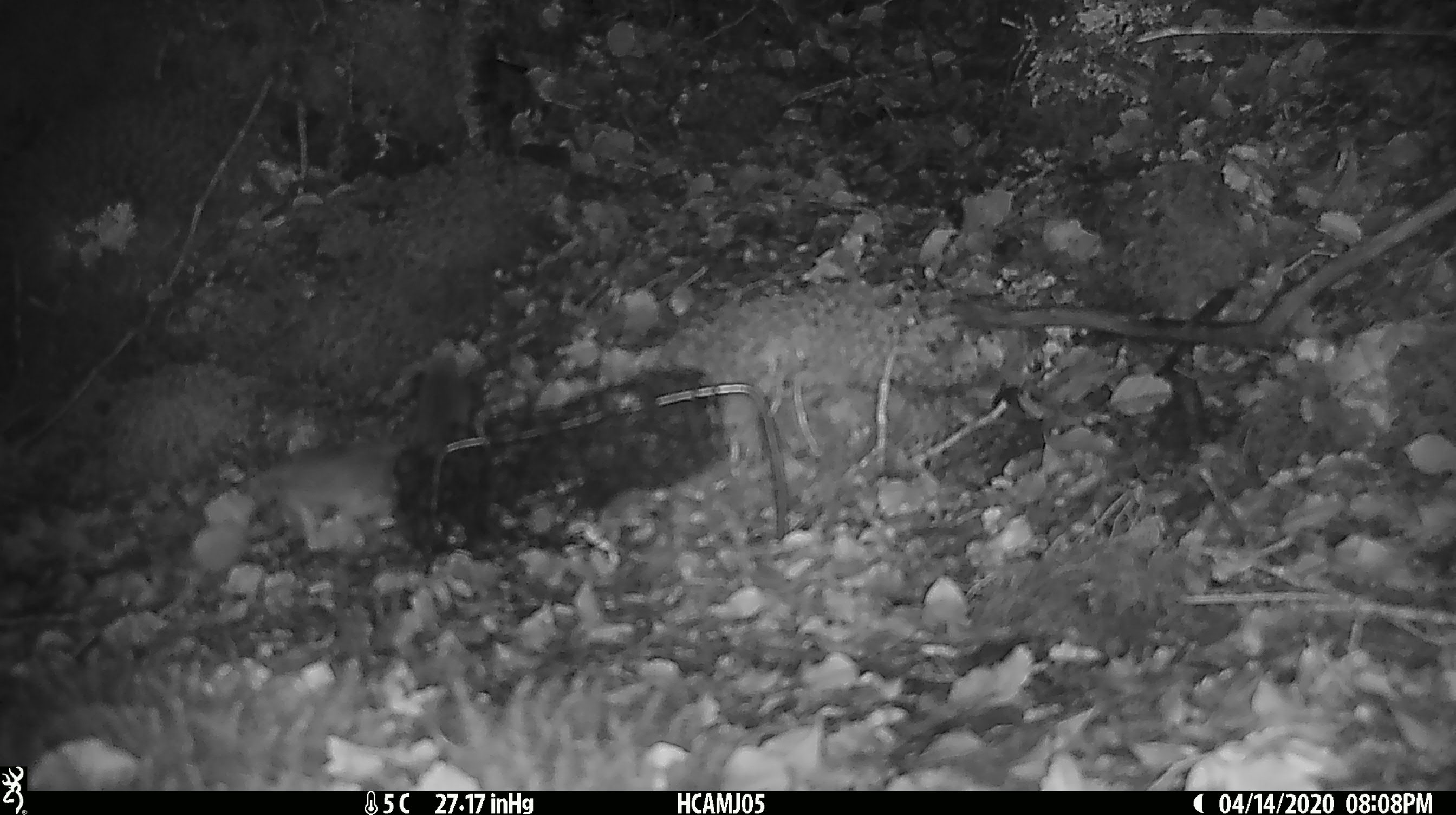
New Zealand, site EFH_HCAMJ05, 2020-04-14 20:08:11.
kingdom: Animalia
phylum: Chordata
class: Mammalia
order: Rodentia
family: Muridae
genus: Mus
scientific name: Mus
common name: mouse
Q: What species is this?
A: Mouse (Mus).